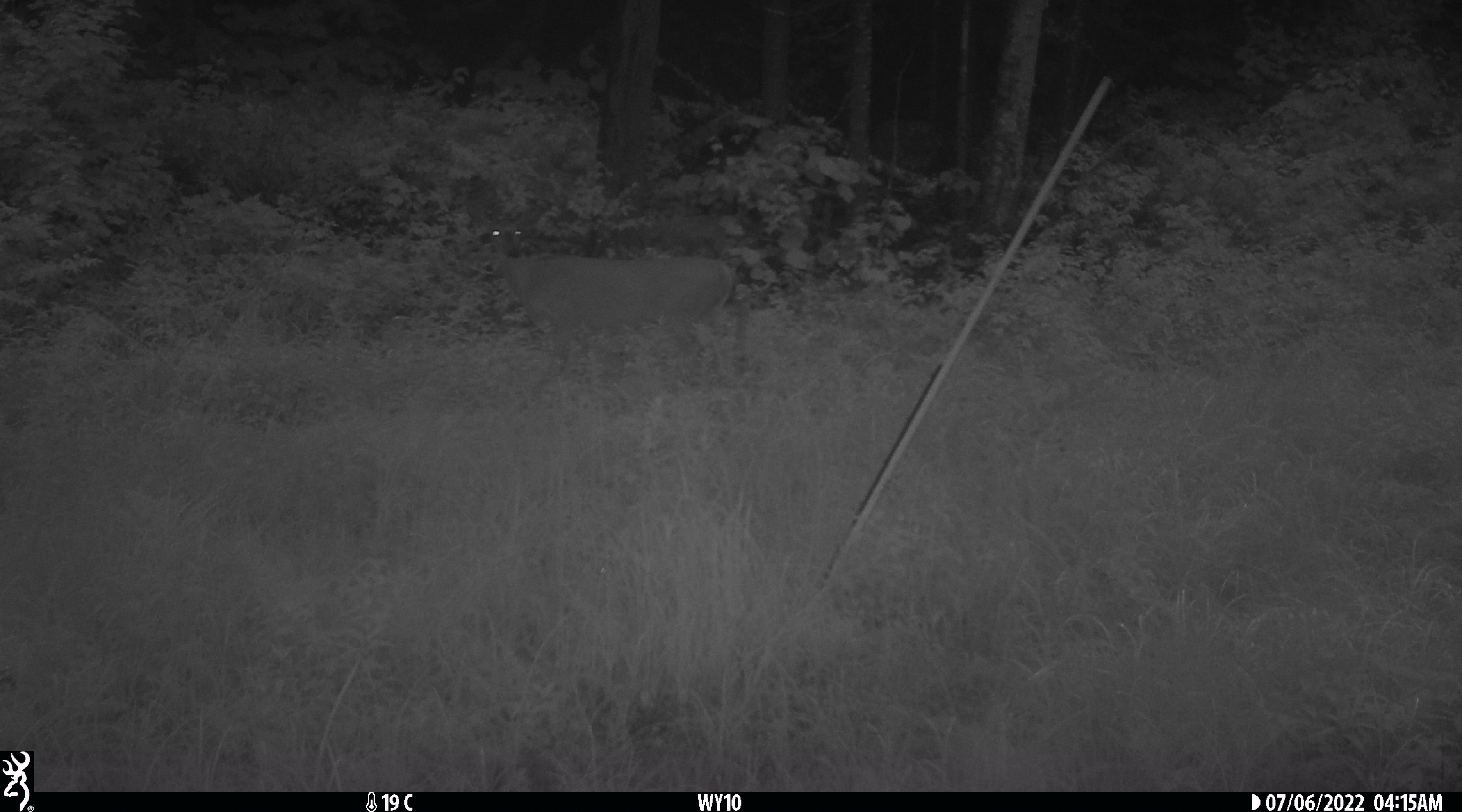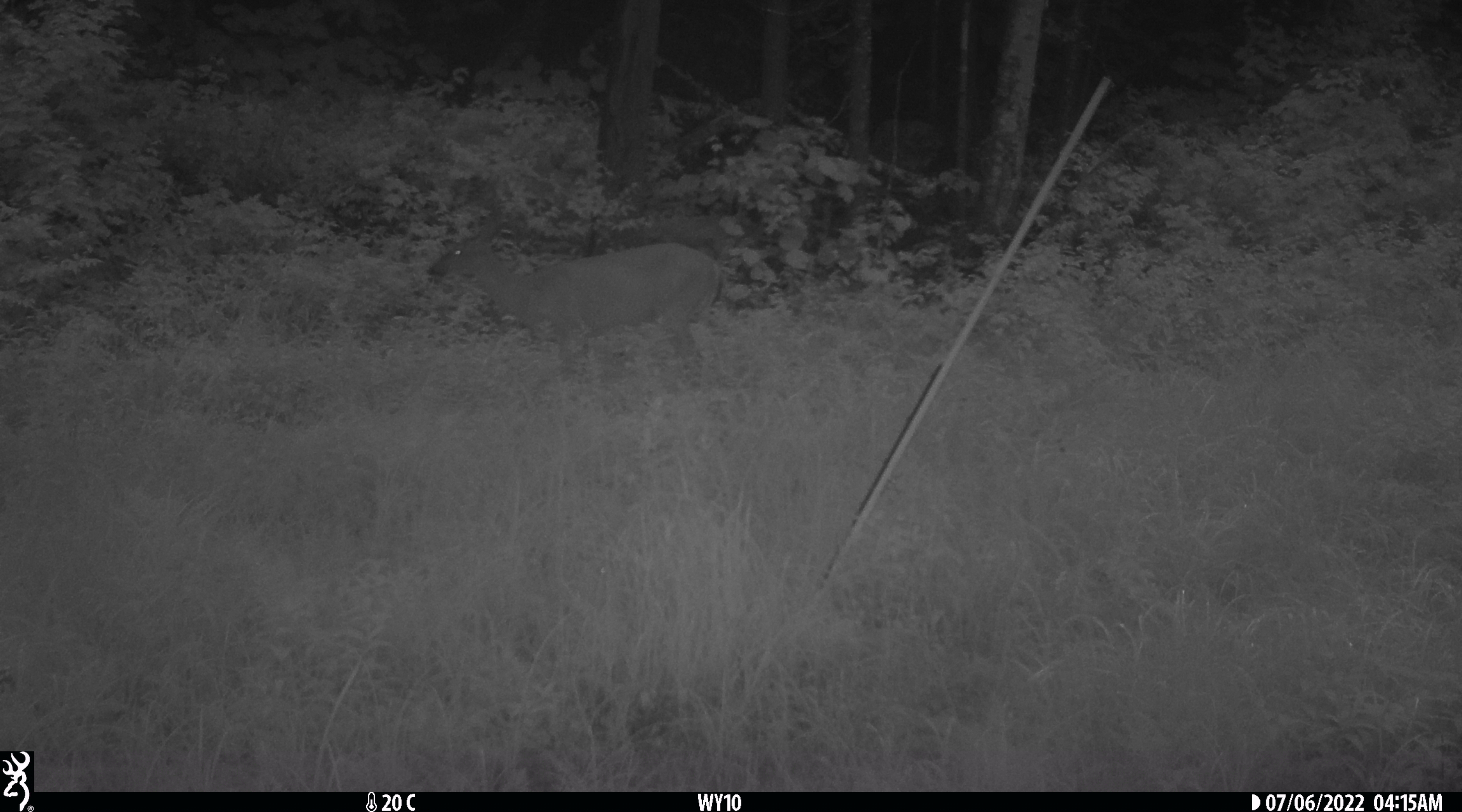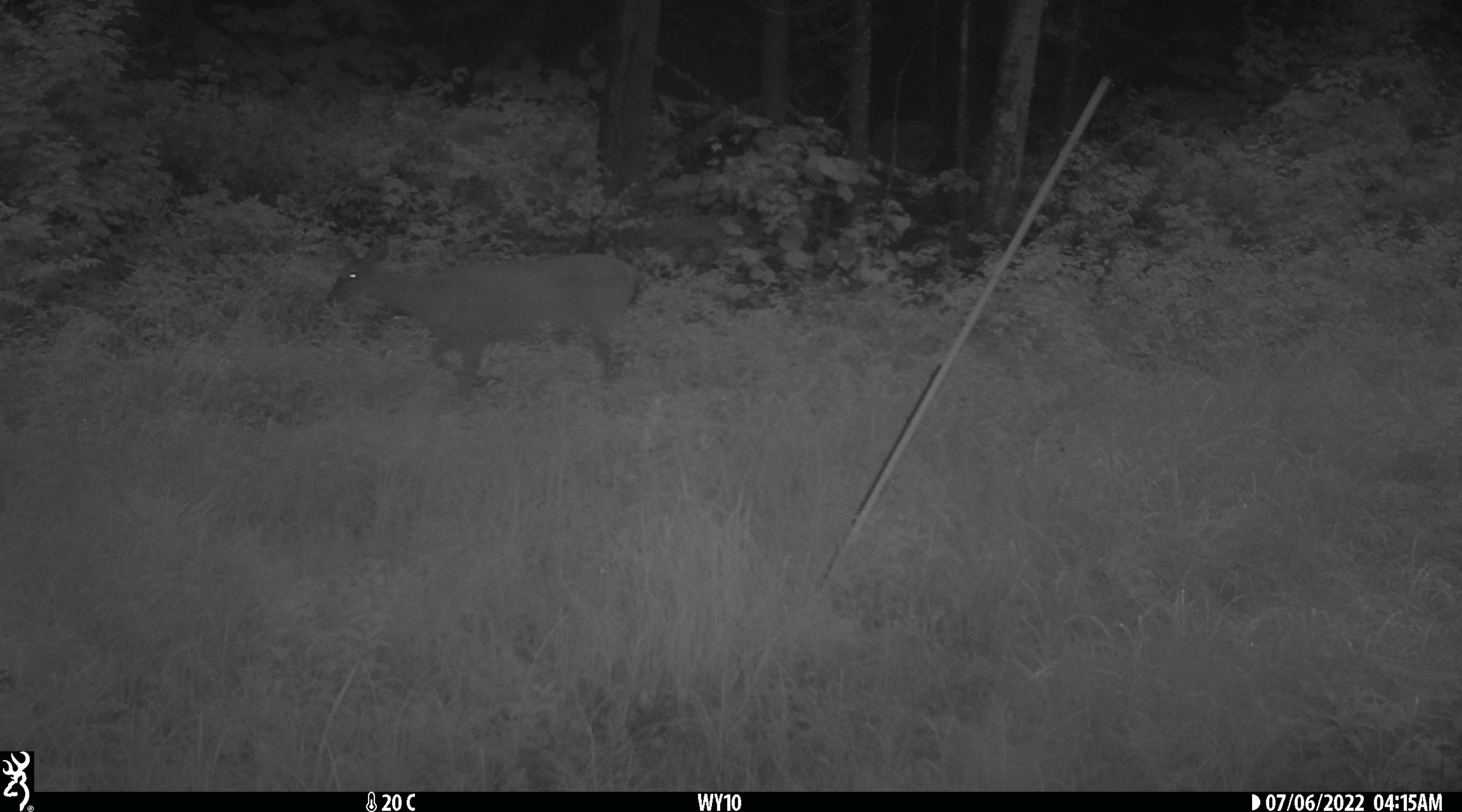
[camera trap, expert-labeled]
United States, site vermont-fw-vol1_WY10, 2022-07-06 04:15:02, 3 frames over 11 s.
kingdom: Animalia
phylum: Chordata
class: Mammalia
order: Artiodactyla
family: Cervidae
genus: Odocoileus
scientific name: Odocoileus virginianus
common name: white-tailed deer